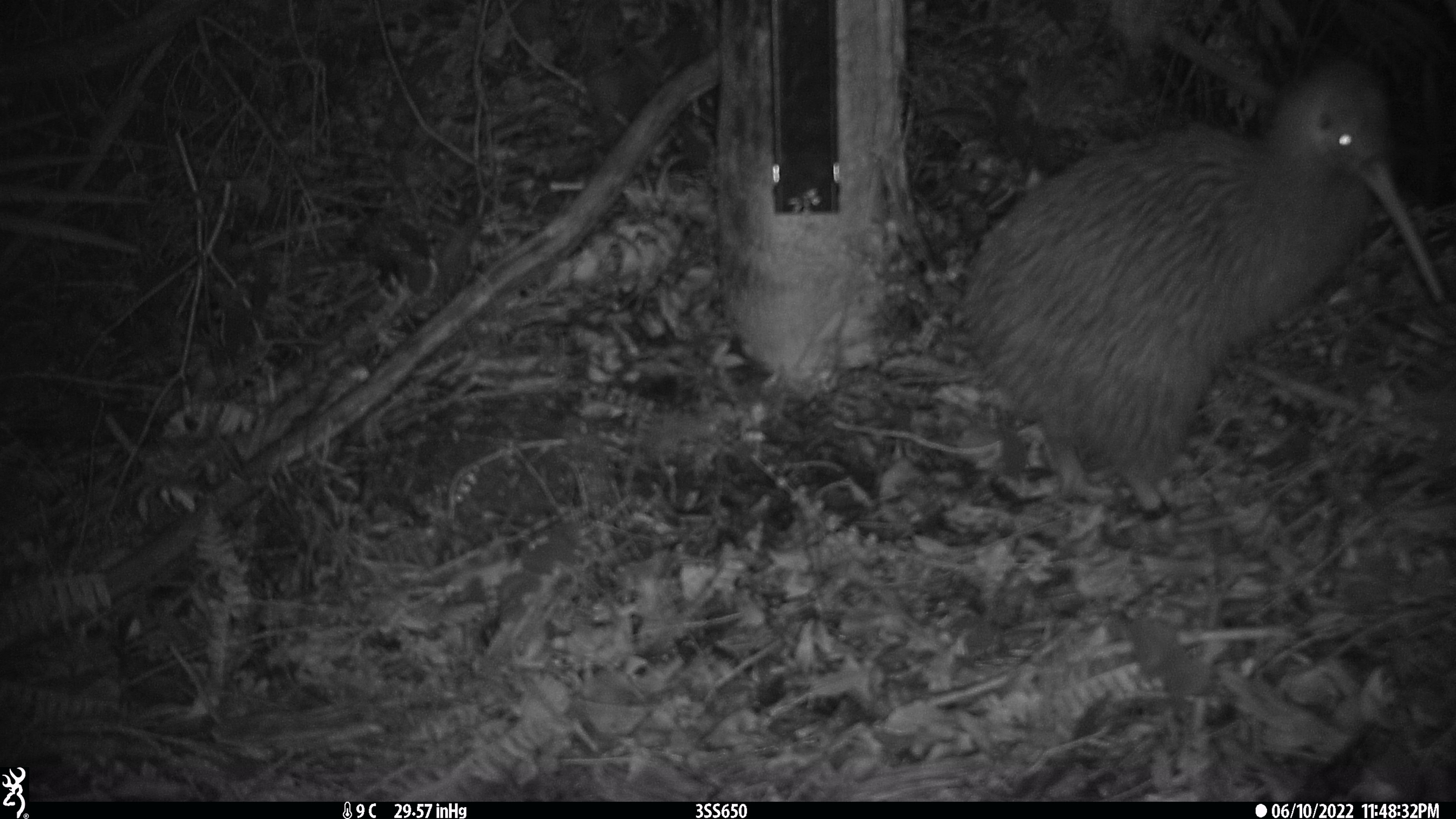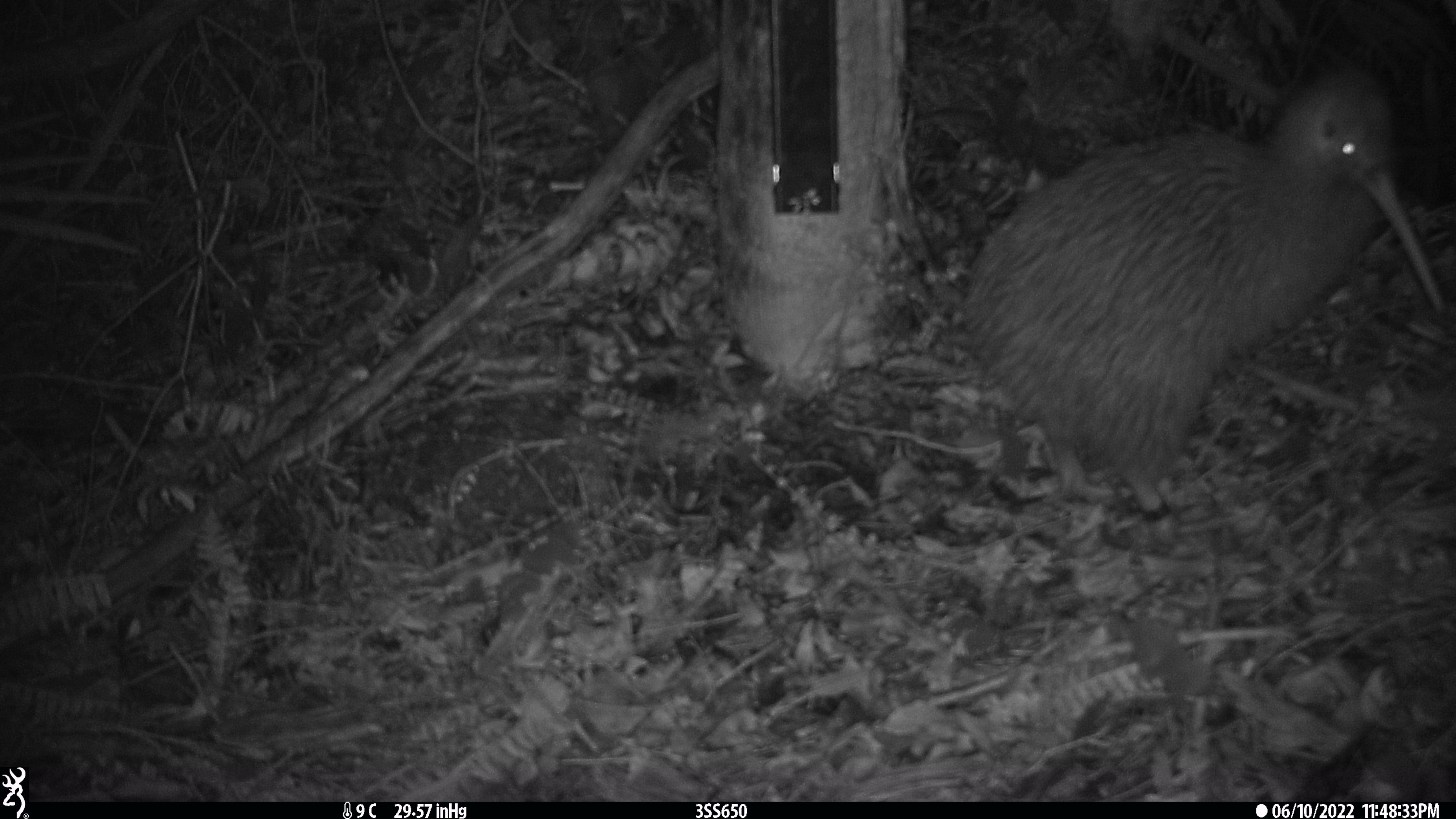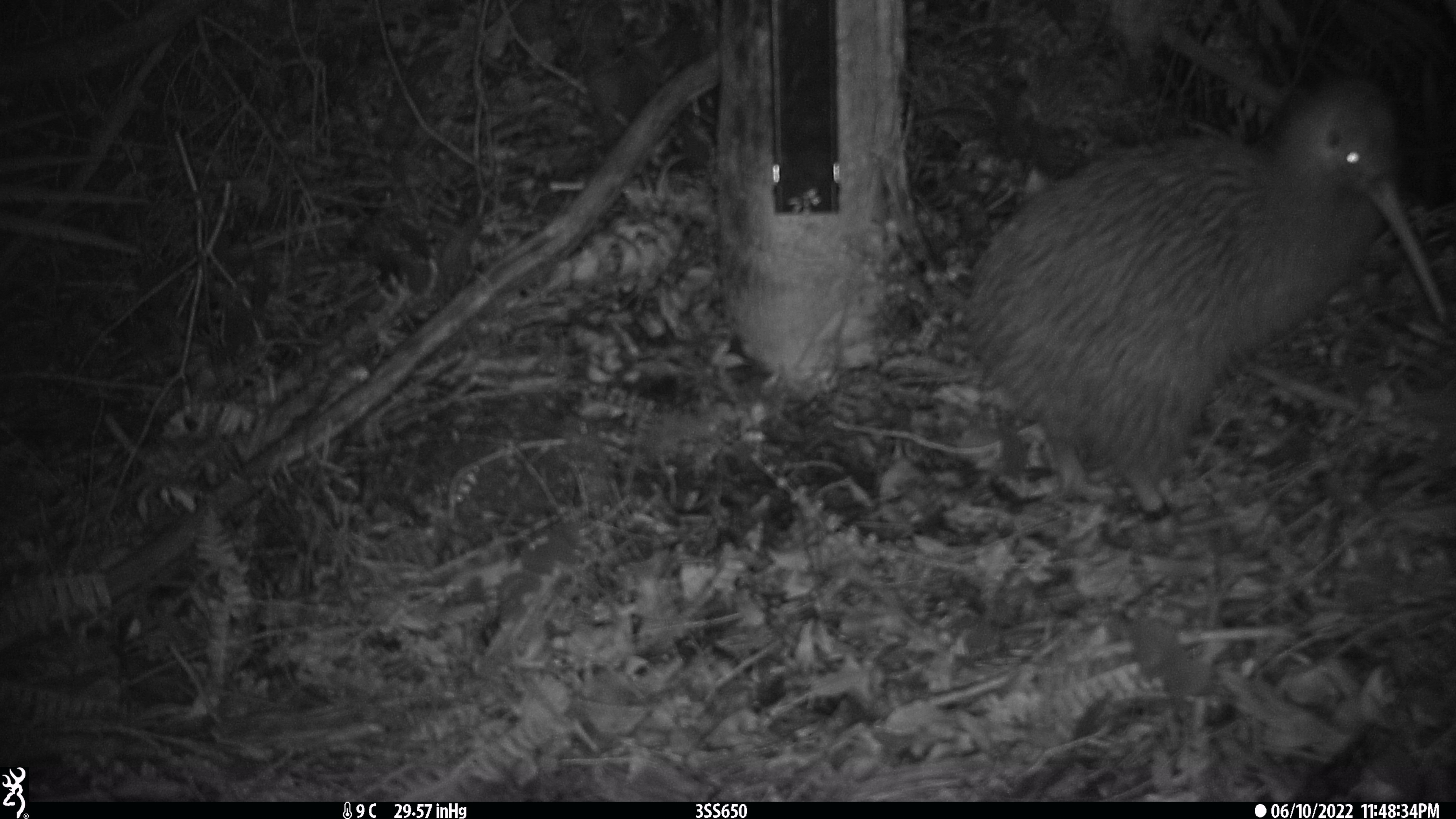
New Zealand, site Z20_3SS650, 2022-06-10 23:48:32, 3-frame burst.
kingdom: Animalia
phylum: Chordata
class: Aves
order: Apterygiformes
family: Apterygidae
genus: Apteryx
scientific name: Apteryx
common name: kiwi